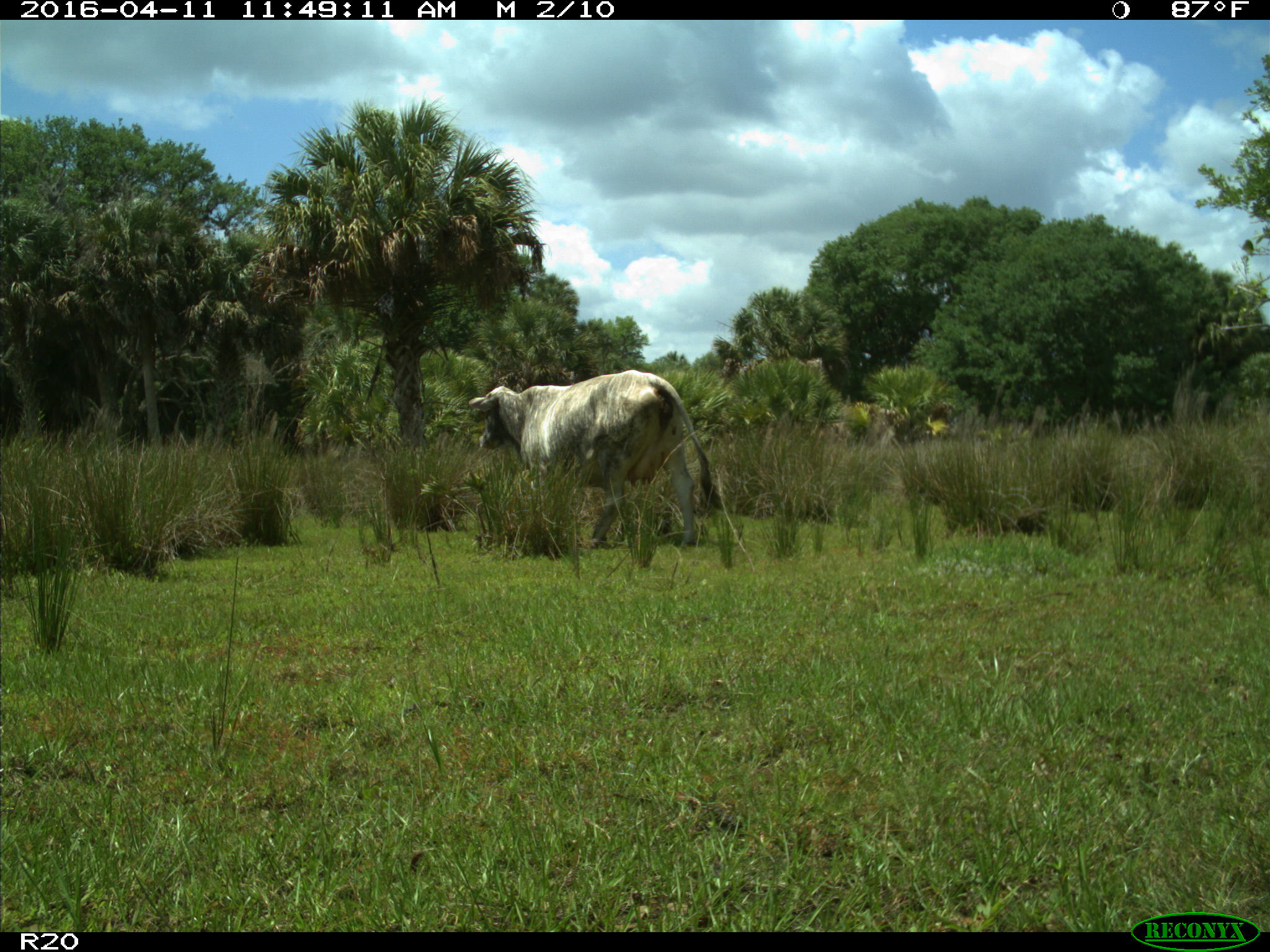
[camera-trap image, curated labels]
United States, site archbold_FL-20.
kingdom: Animalia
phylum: Chordata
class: Mammalia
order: Artiodactyla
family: Bovidae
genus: Bos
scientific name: Bos taurus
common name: domestic cow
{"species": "Bos taurus (domestic cow)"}